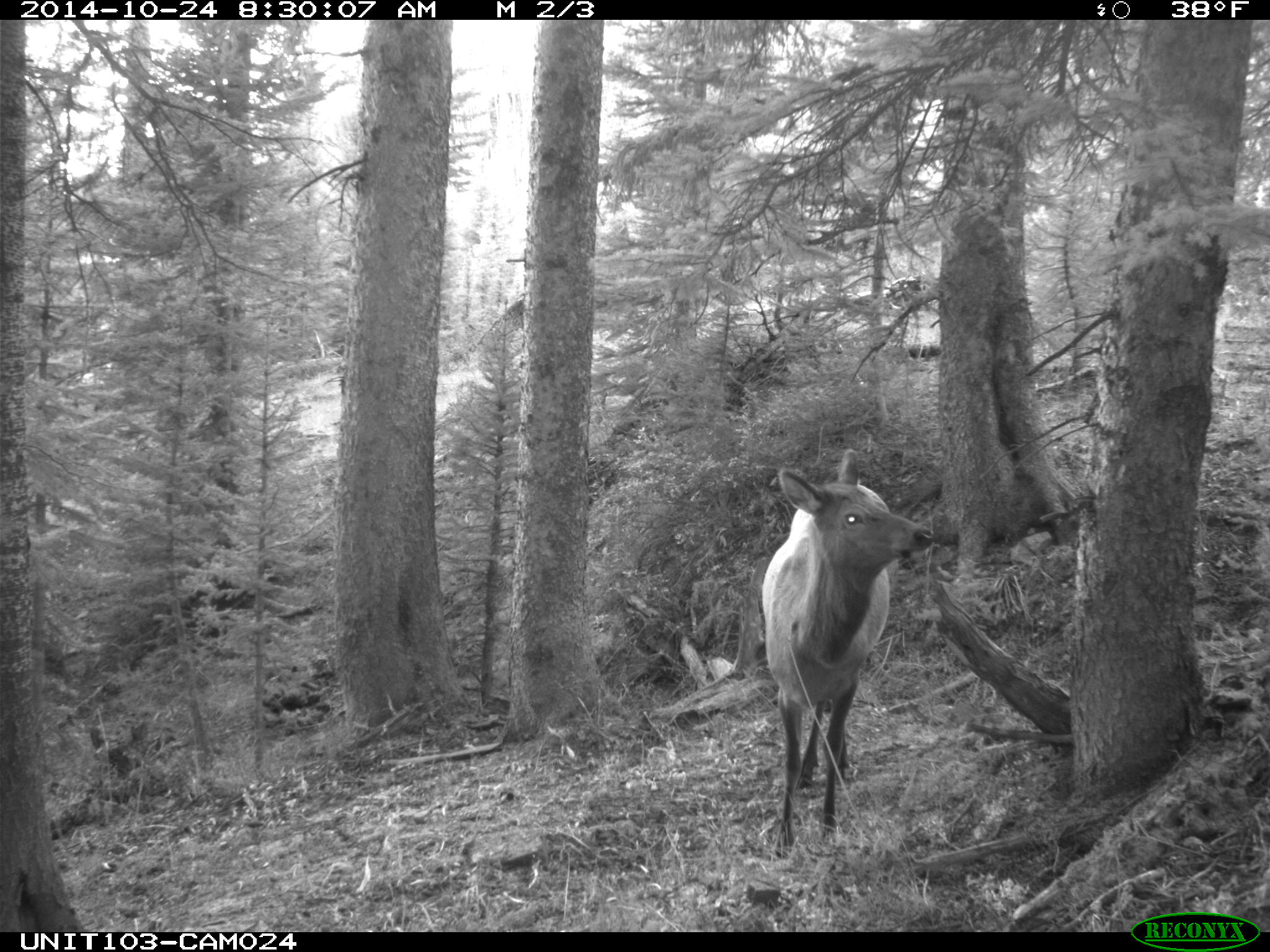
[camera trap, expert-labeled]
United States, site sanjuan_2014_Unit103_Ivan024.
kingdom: Animalia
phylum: Chordata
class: Mammalia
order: Artiodactyla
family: Cervidae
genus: Cervus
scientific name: Cervus elaphus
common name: red deer